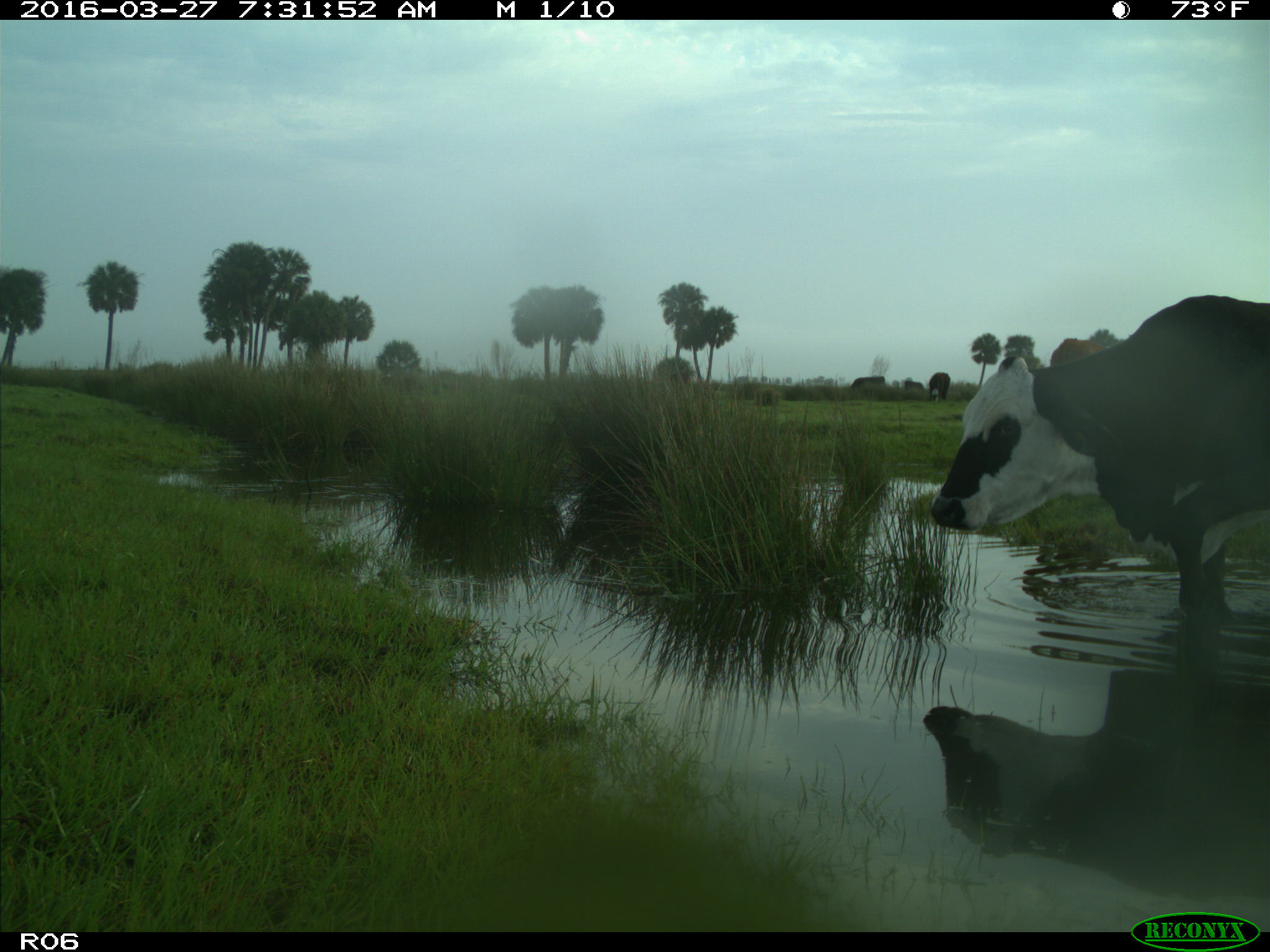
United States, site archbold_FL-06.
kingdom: Animalia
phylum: Chordata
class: Mammalia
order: Artiodactyla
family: Bovidae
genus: Bos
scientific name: Bos taurus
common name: domestic cow